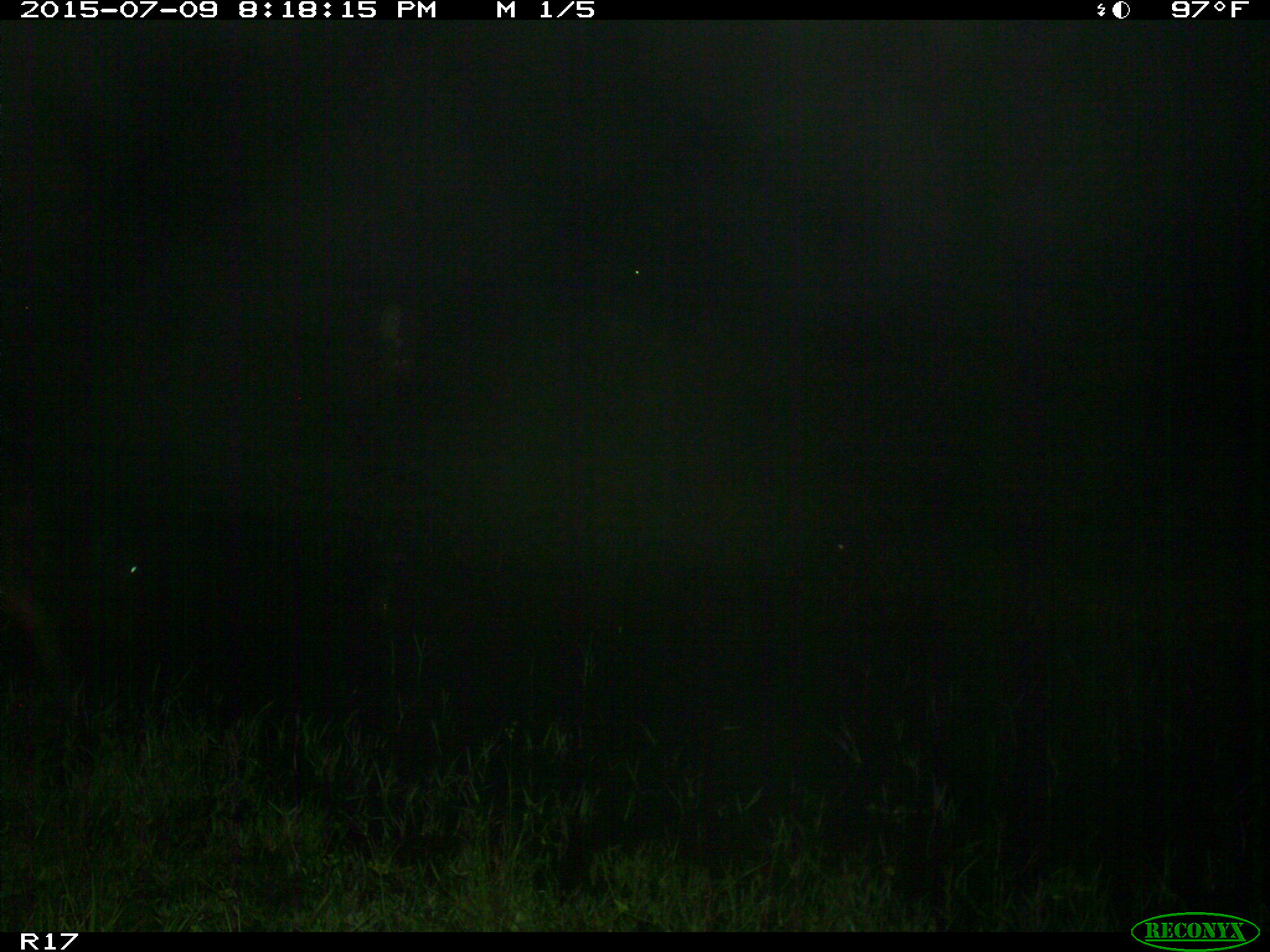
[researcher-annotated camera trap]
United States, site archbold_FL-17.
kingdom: Animalia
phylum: Chordata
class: Mammalia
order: Artiodactyla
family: Bovidae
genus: Bos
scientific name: Bos taurus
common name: domestic cow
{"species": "Bos taurus (domestic cow)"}